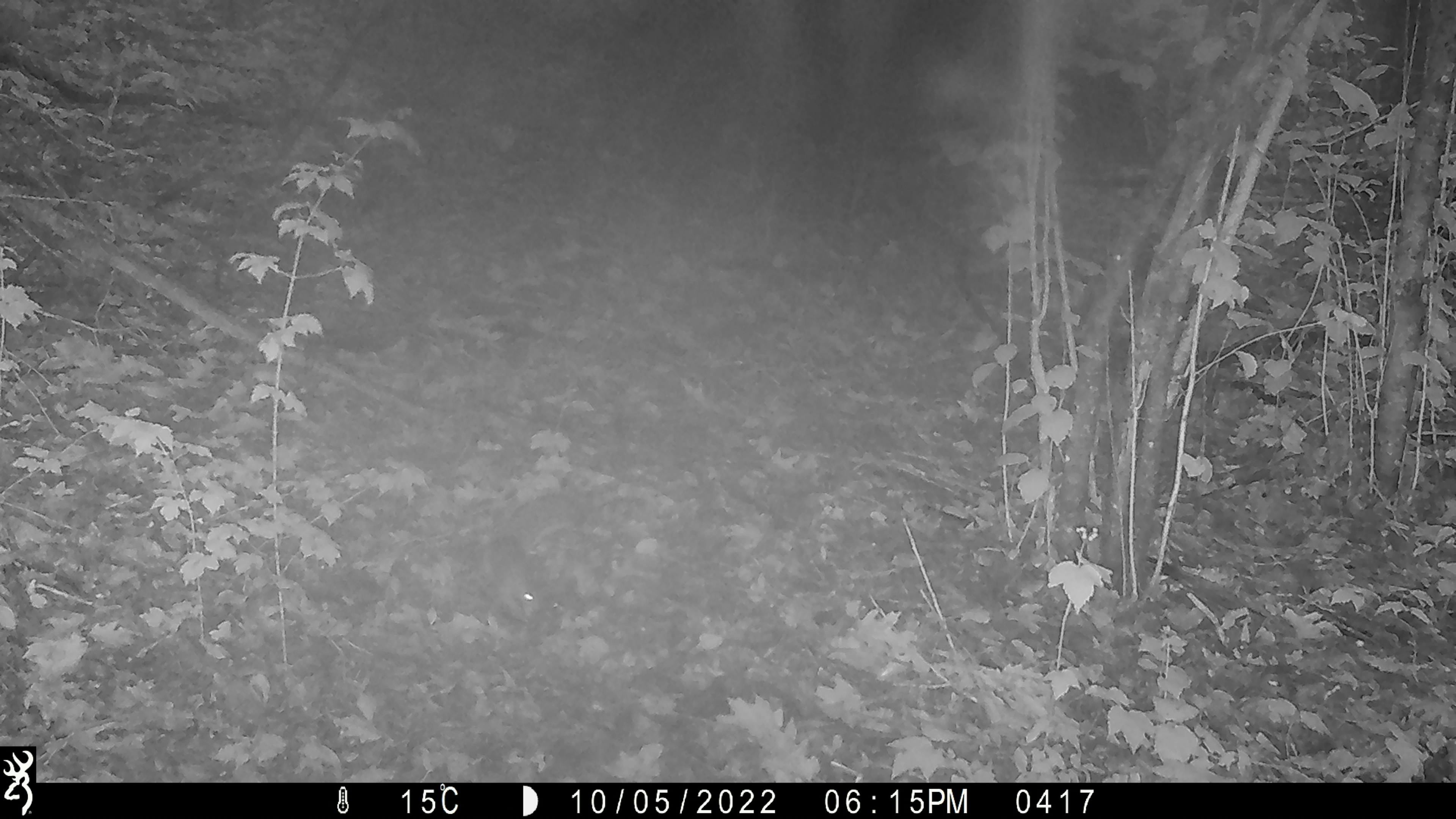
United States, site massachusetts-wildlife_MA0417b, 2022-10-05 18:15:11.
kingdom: Animalia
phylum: Chordata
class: Mammalia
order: Rodentia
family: Sciuridae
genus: Sciurus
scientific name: Sciurus carolinensis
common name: gray squirrel